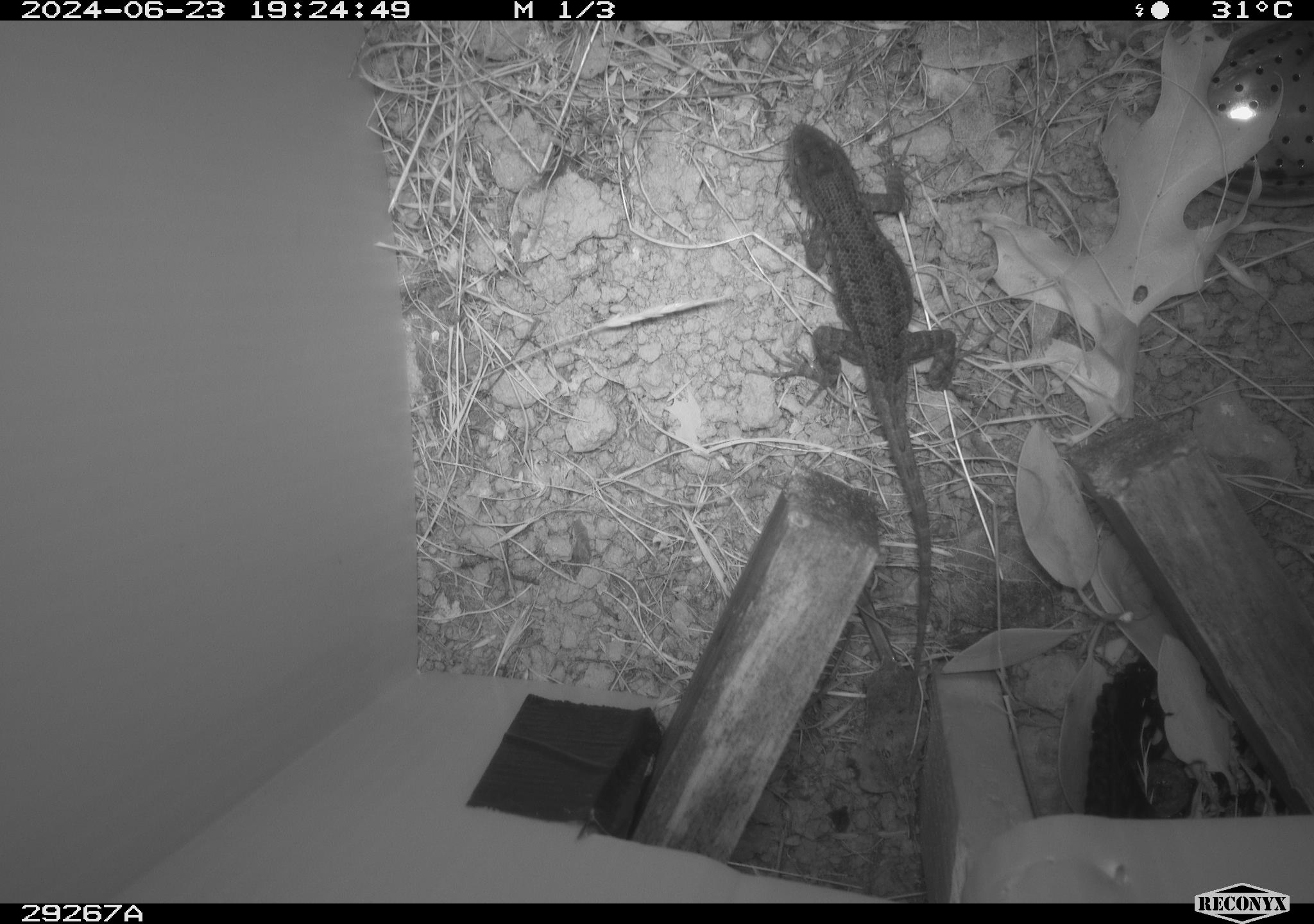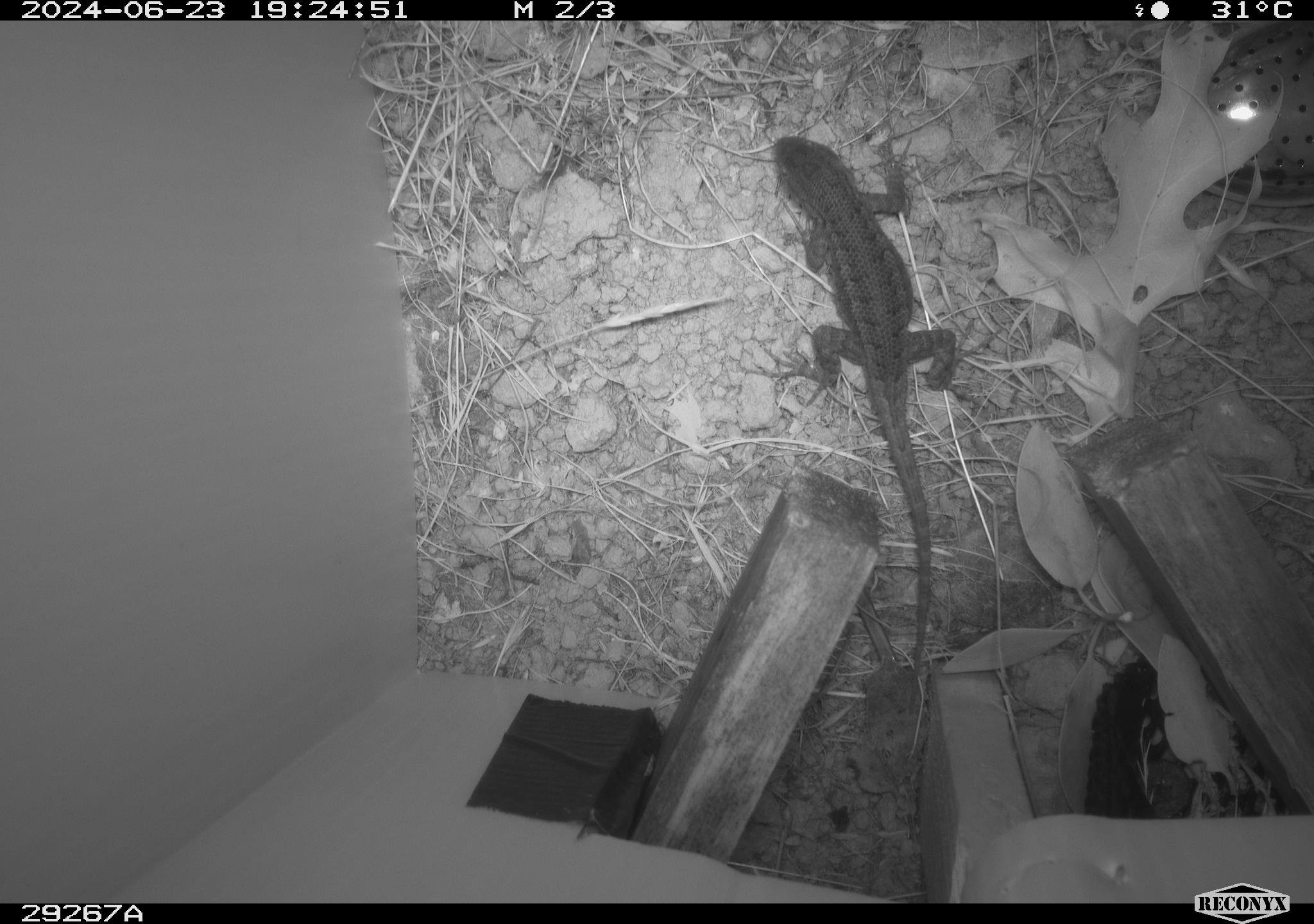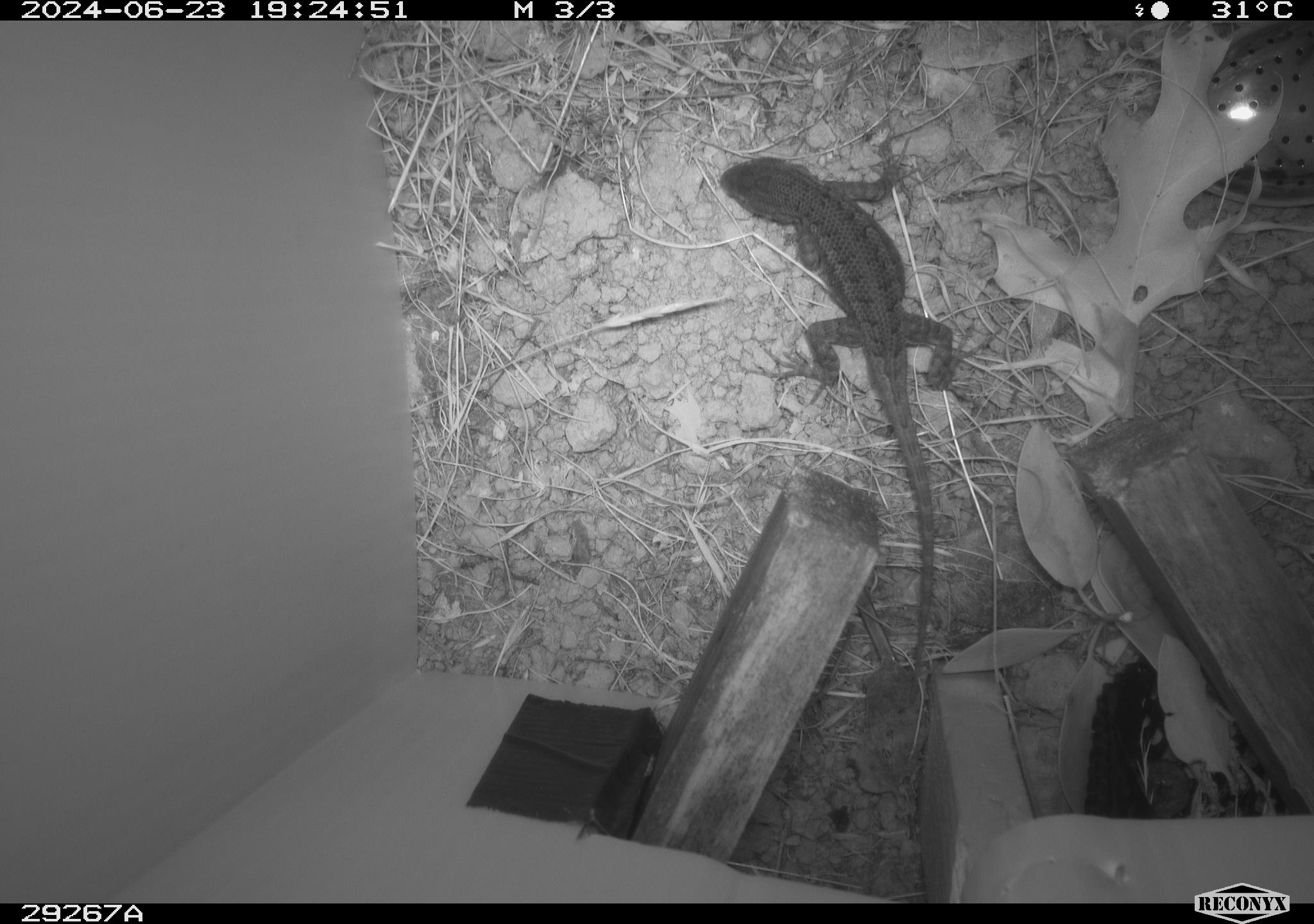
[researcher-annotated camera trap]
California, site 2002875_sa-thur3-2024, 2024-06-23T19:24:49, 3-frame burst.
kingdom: Animalia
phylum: Chordata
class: Reptilia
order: Squamata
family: Phrynosomatidae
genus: Sceloporus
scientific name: Sceloporus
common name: spiny lizards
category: sceloporus species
Sceloporus species (spiny lizards) (Sceloporus).